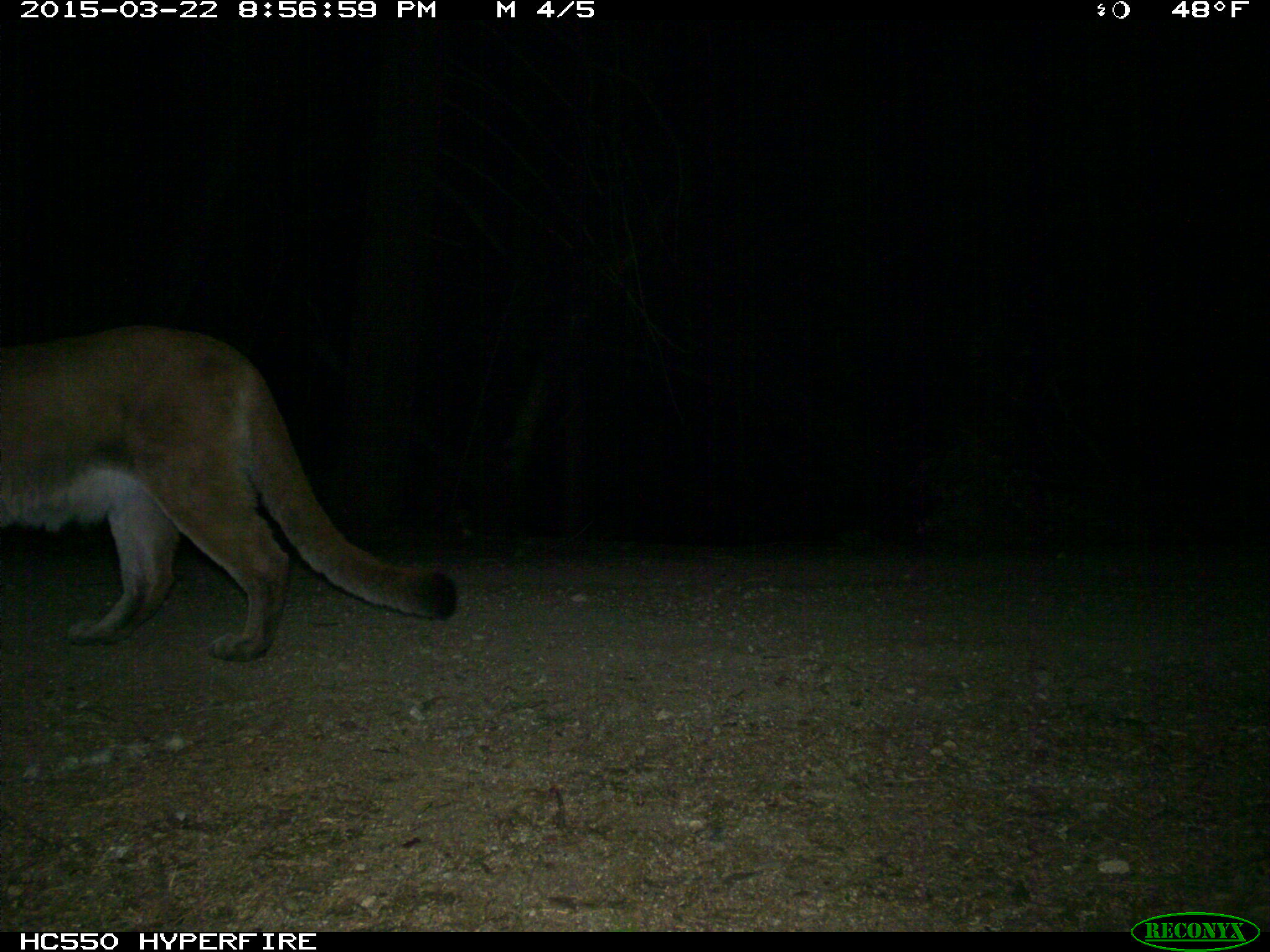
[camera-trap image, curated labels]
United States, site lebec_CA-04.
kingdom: Animalia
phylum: Chordata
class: Mammalia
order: Carnivora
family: Felidae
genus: Puma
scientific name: Puma concolor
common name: mountain lion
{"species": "Puma concolor (mountain lion)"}